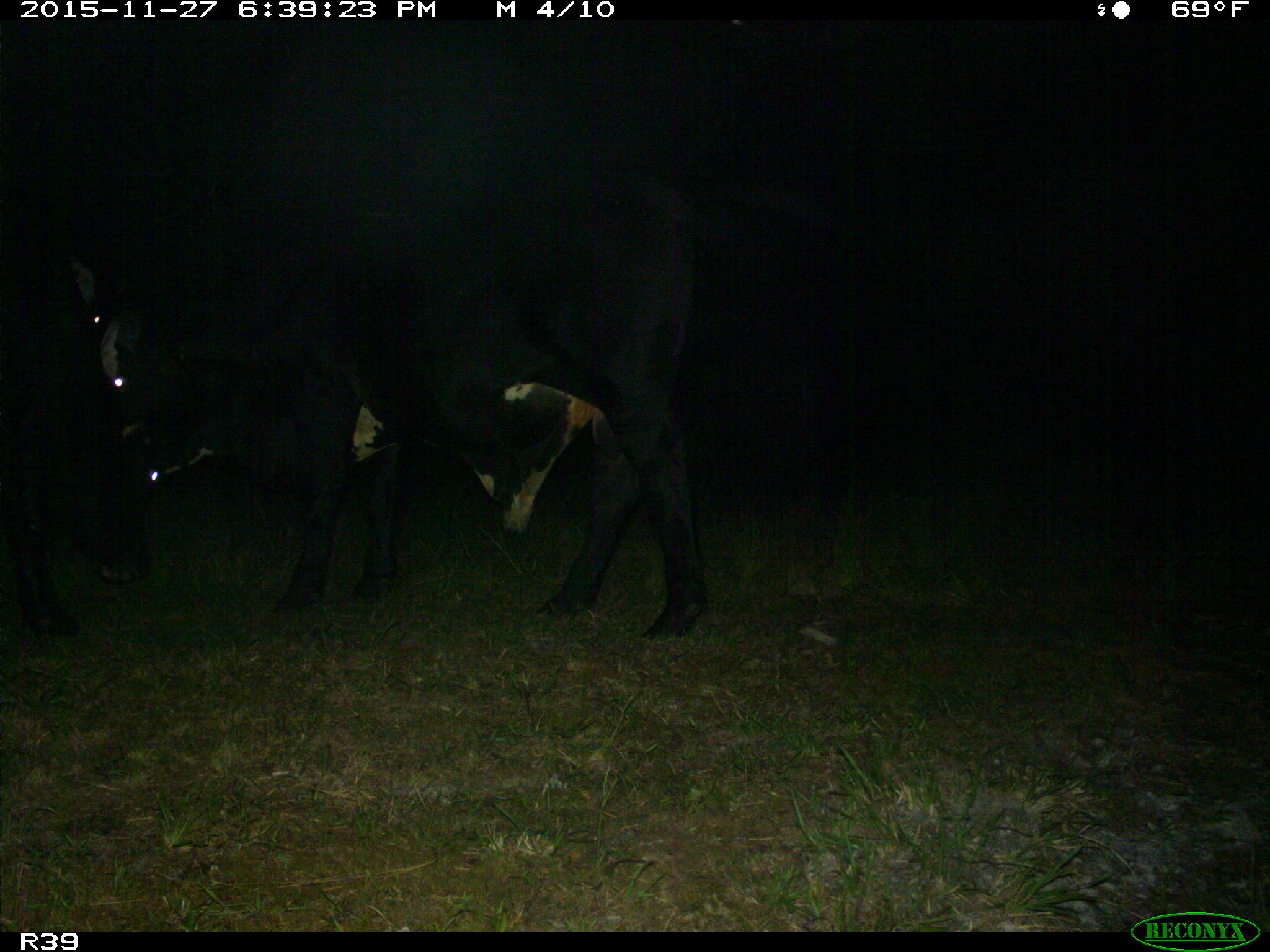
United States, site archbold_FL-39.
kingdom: Animalia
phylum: Chordata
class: Mammalia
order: Artiodactyla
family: Bovidae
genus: Bos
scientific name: Bos taurus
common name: domestic cow